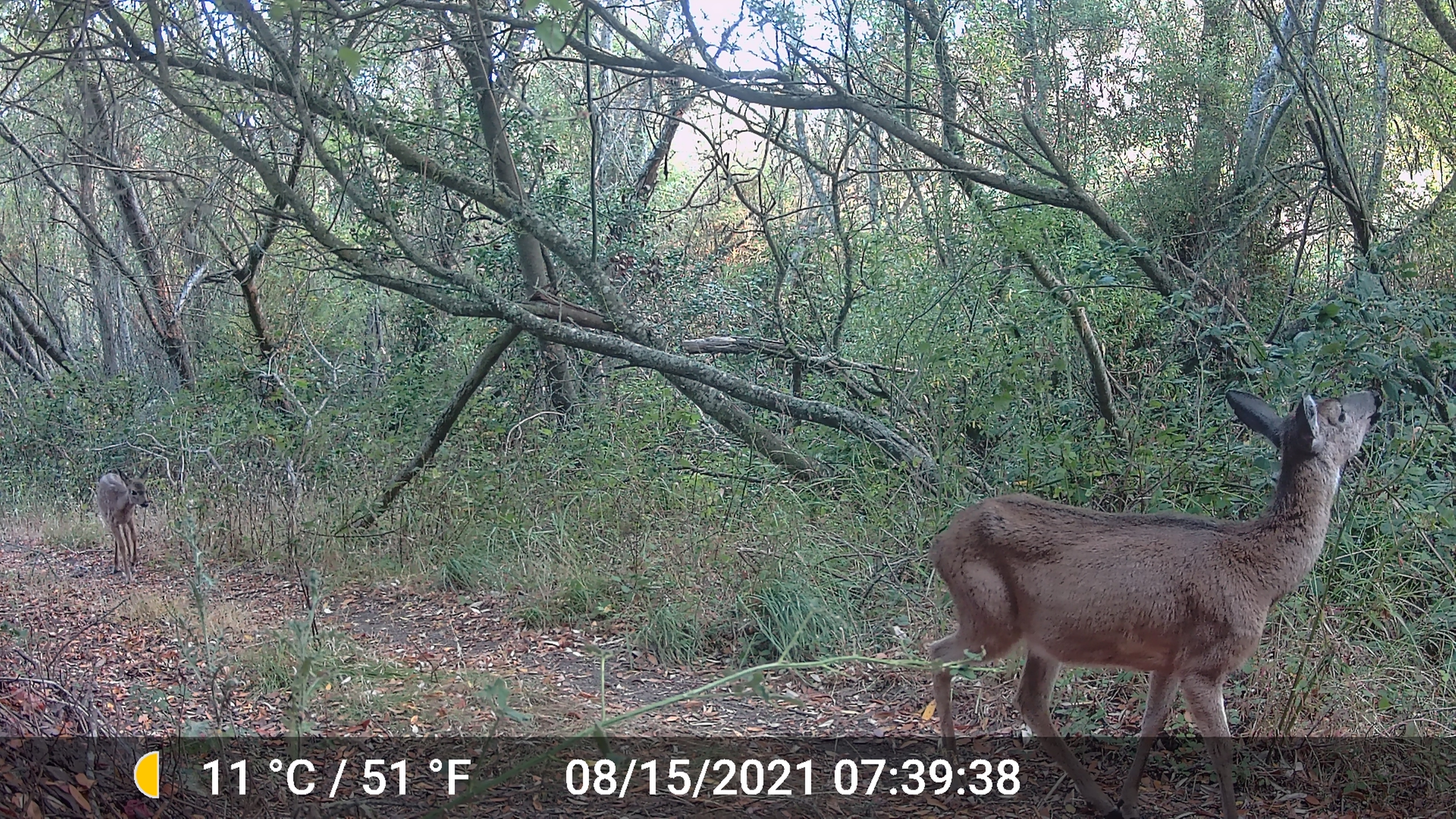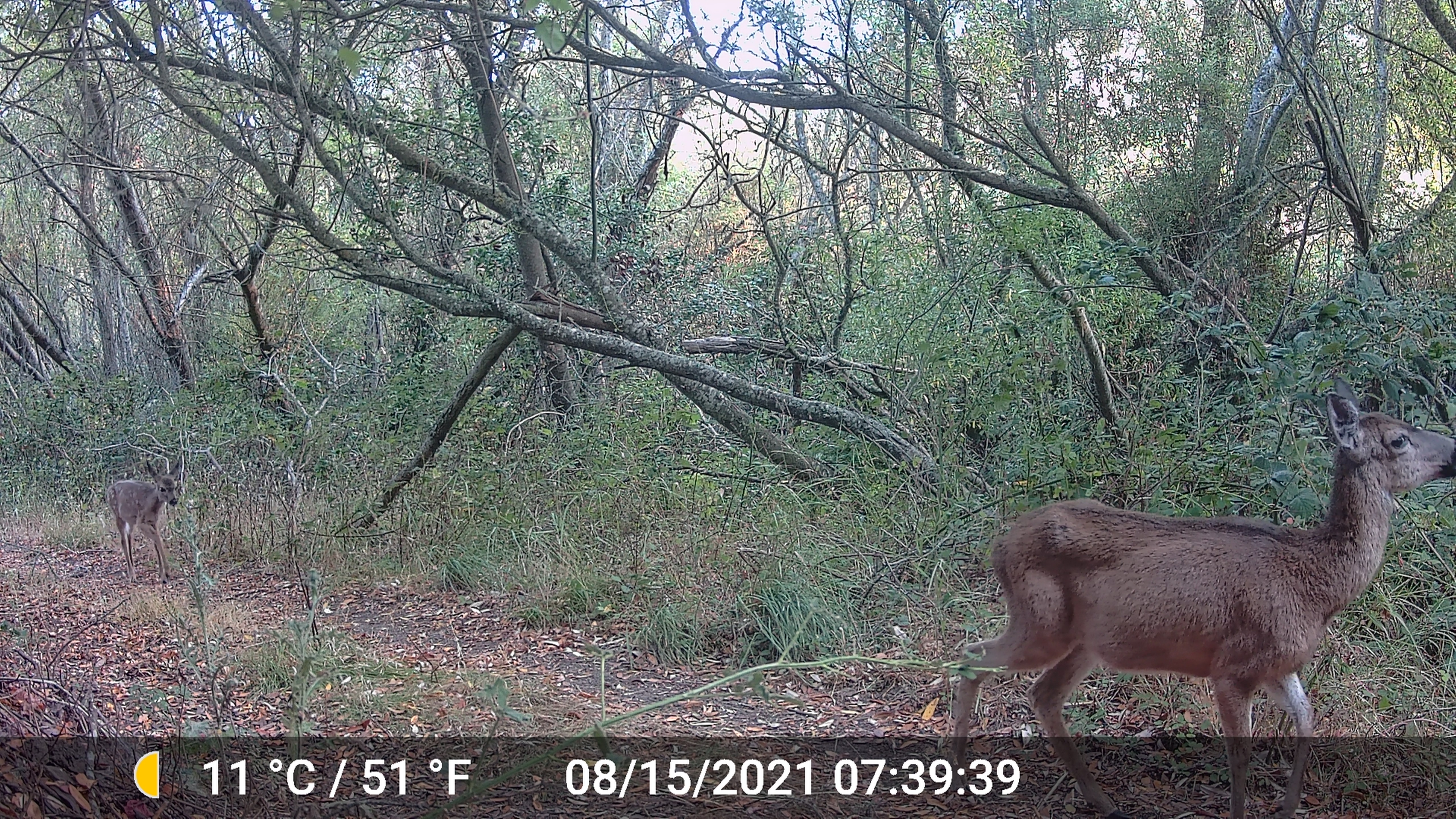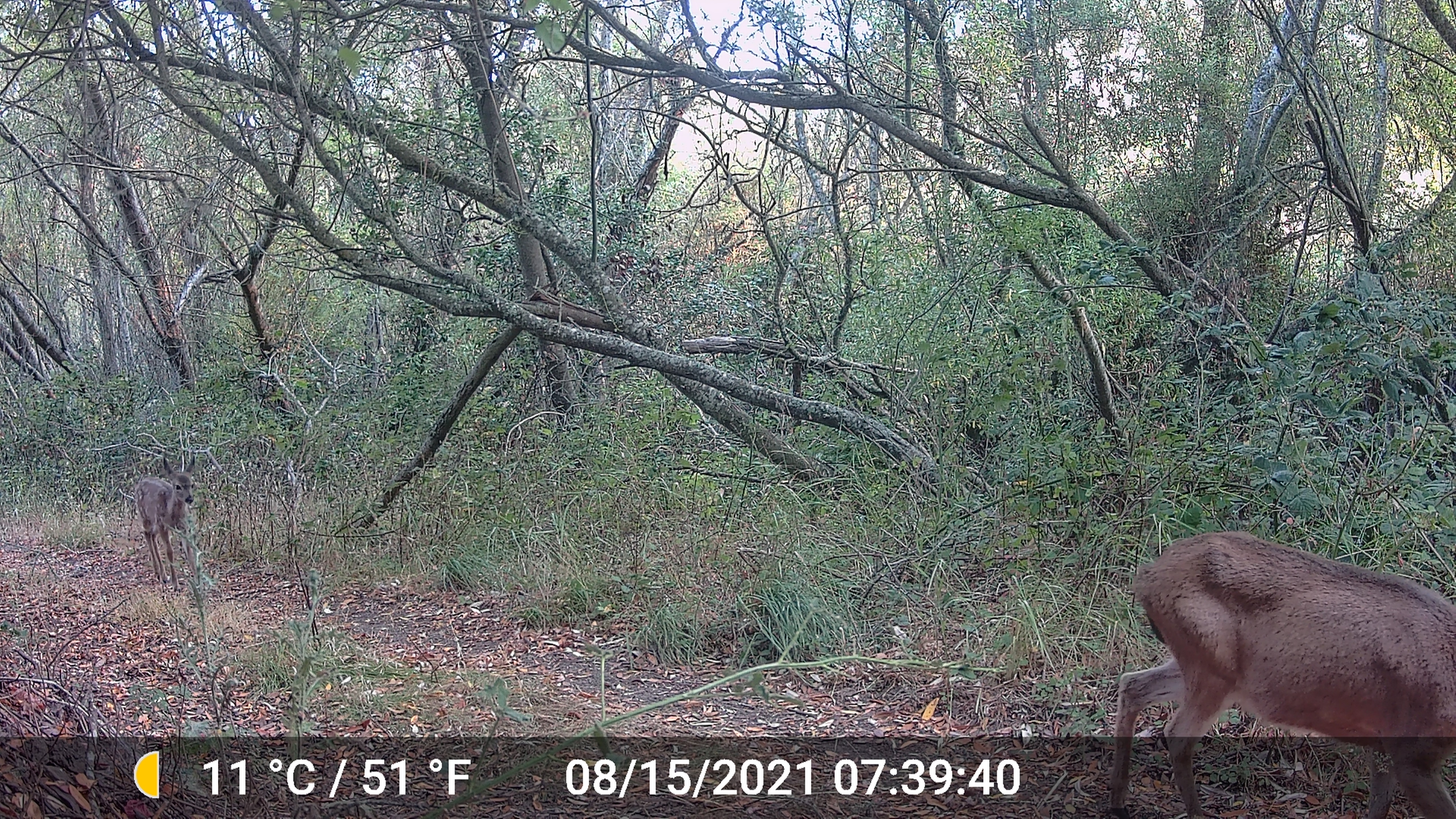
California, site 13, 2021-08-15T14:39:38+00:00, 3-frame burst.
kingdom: Animalia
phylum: Chordata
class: Mammalia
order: Artiodactyla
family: Cervidae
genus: Odocoileus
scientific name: Odocoileus hemionus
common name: mule deer